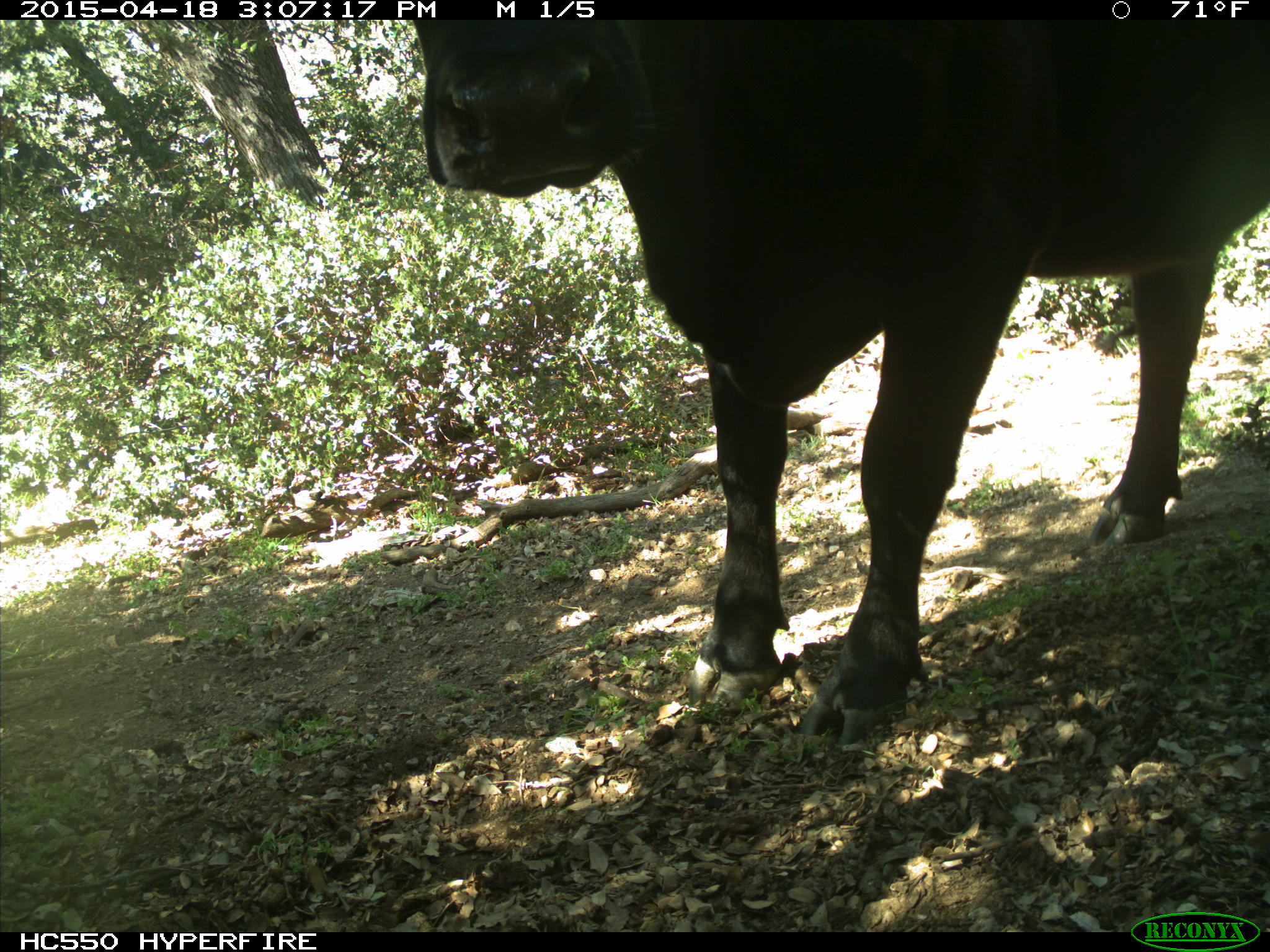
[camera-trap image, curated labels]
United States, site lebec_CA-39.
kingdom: Animalia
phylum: Chordata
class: Mammalia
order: Artiodactyla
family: Bovidae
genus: Bos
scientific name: Bos taurus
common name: domestic cow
Bos taurus (domestic cow).